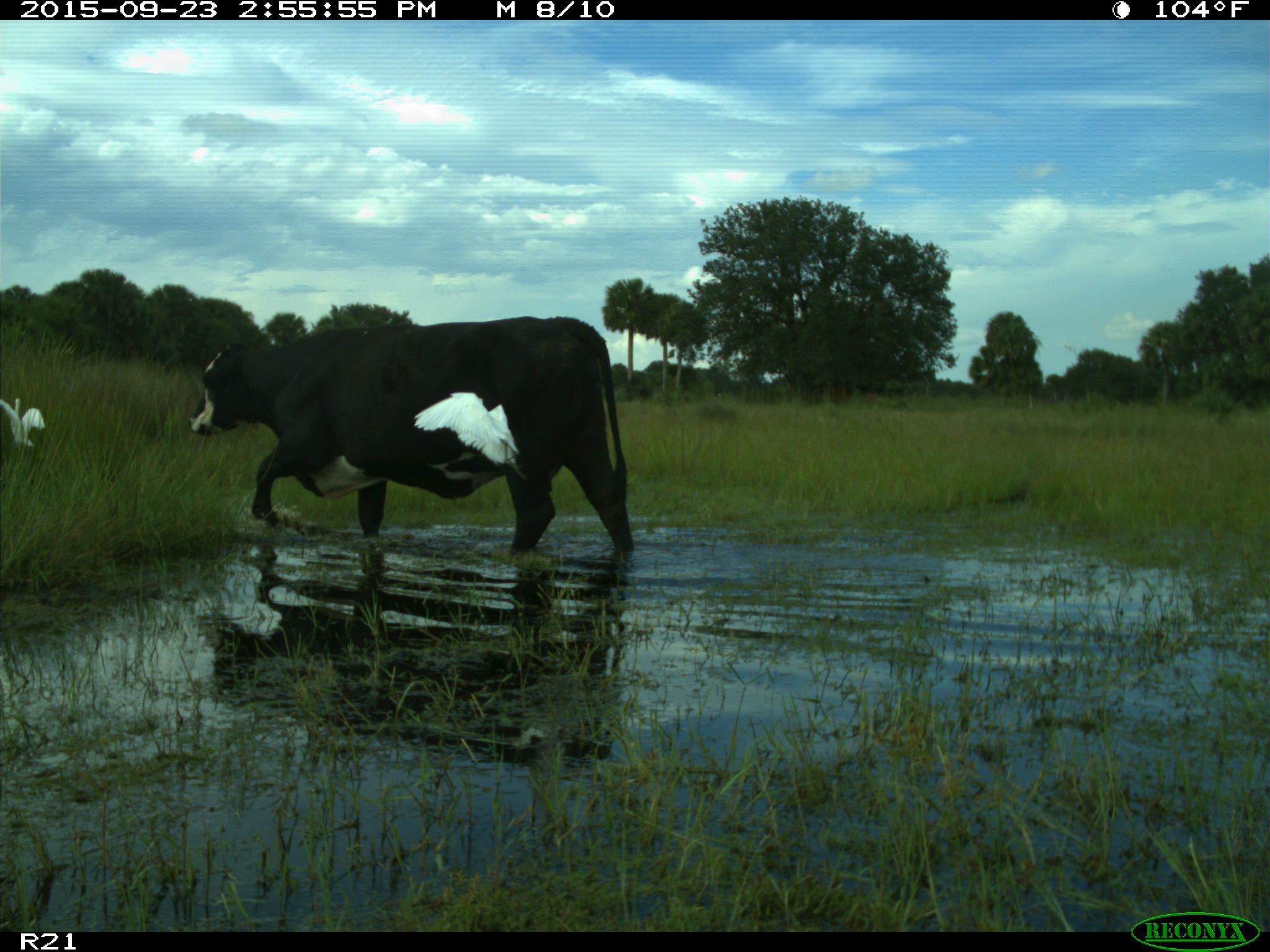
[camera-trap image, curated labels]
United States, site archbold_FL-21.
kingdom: Animalia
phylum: Chordata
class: Mammalia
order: Artiodactyla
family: Bovidae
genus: Bos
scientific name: Bos taurus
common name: domestic cow